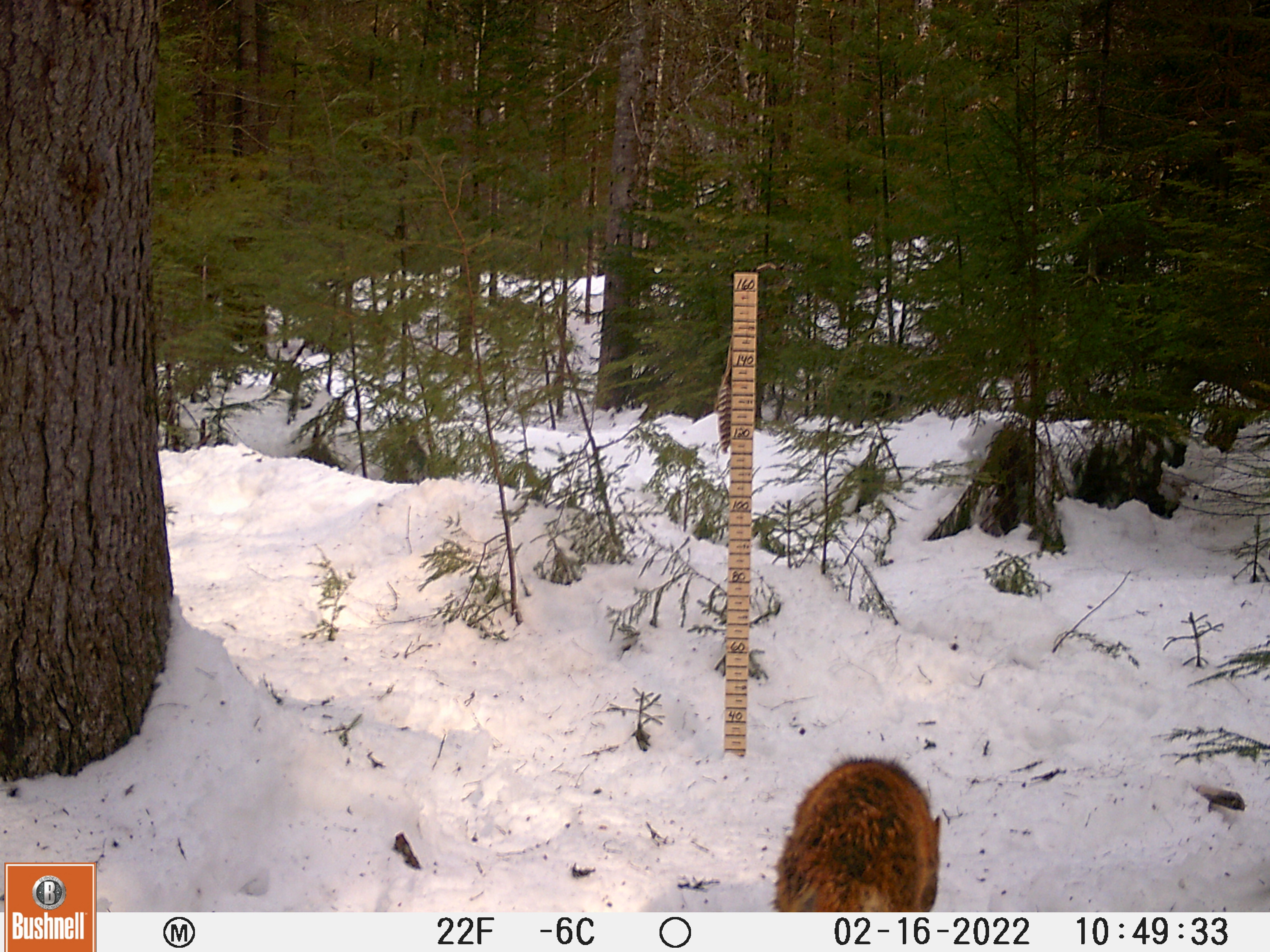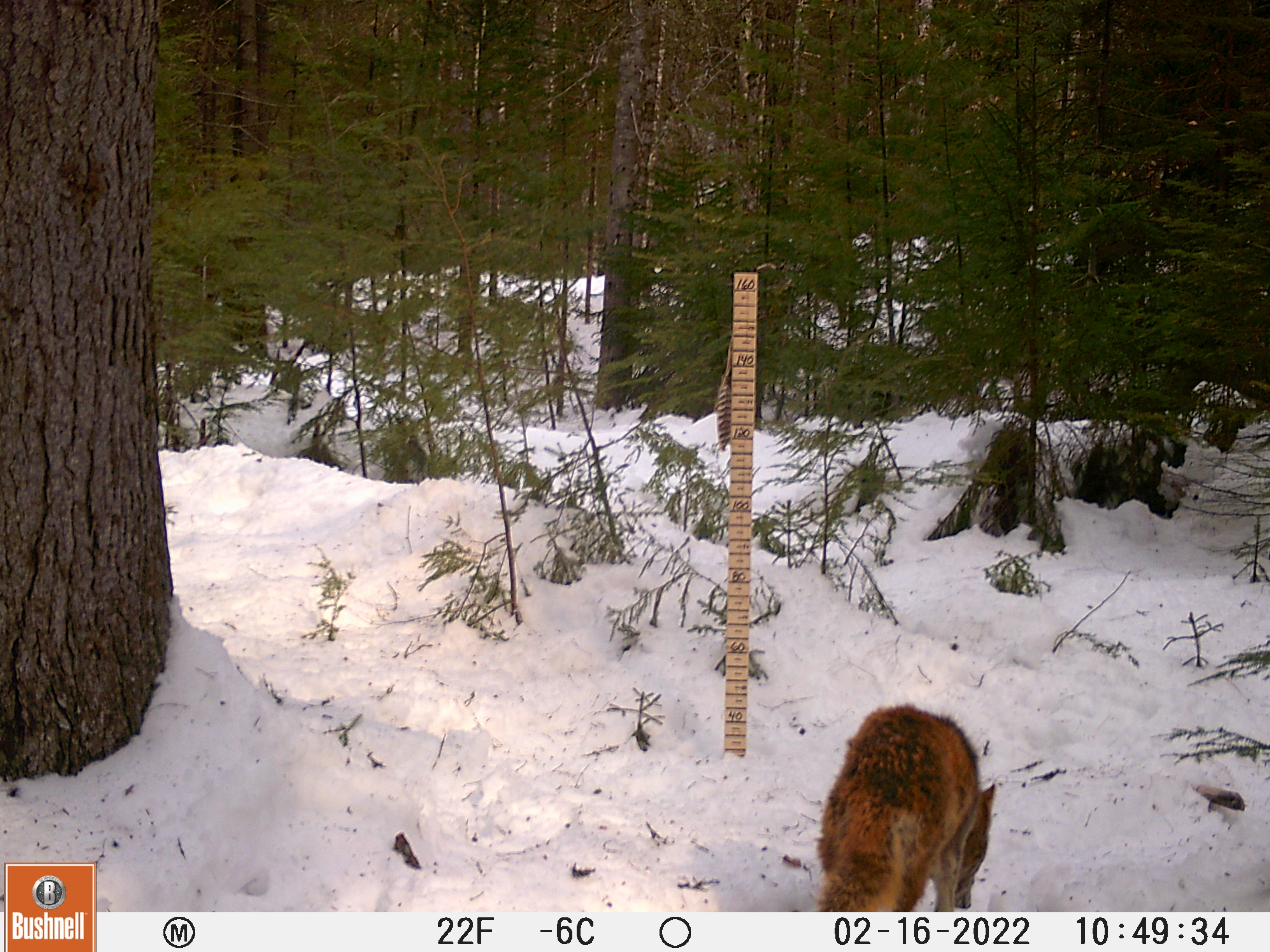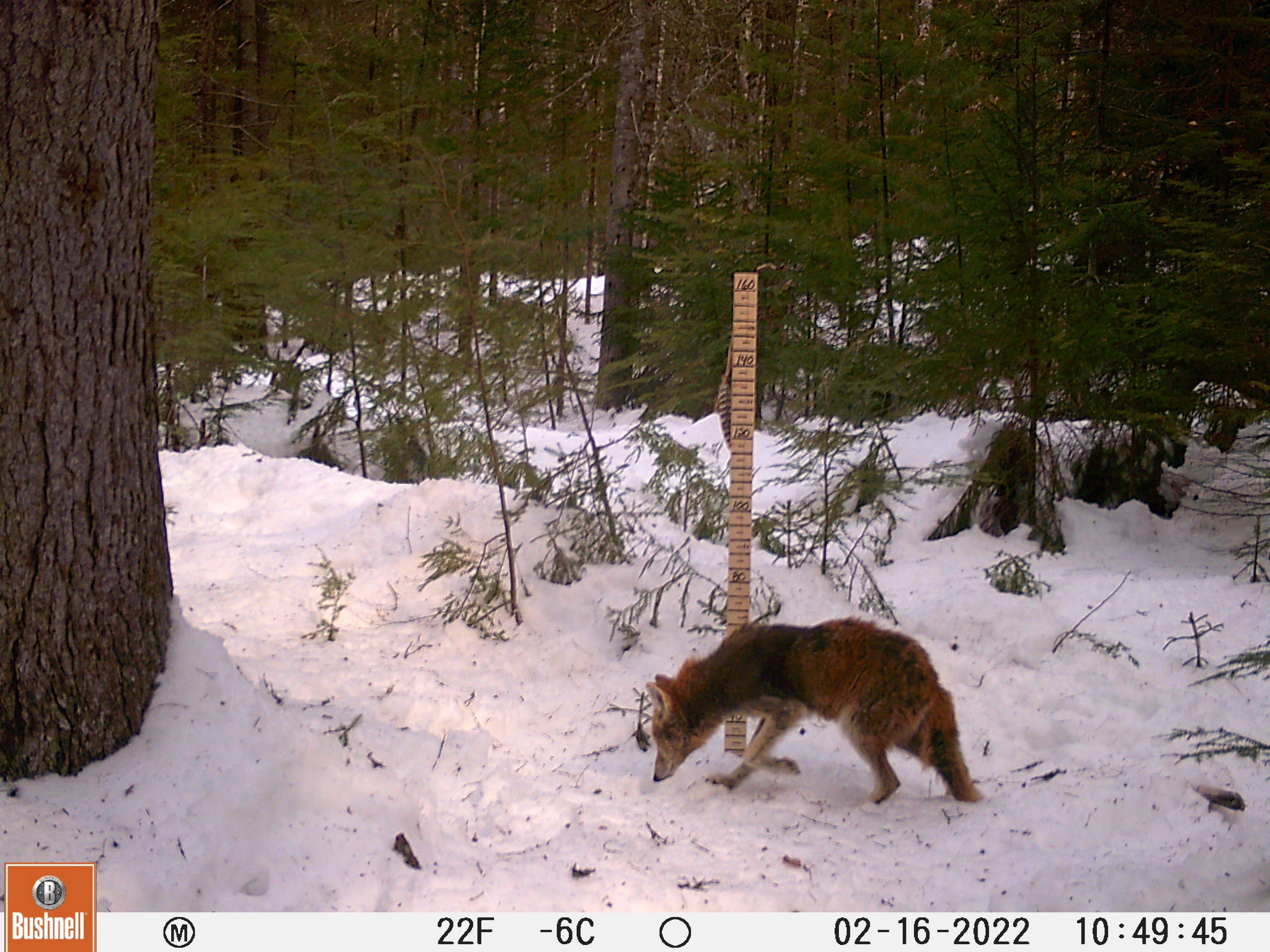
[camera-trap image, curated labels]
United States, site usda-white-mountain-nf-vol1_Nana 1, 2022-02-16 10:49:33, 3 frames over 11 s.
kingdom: Animalia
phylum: Chordata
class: Mammalia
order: Carnivora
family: Canidae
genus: Canis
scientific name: Canis latrans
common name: coyote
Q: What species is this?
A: Coyote (Canis latrans).